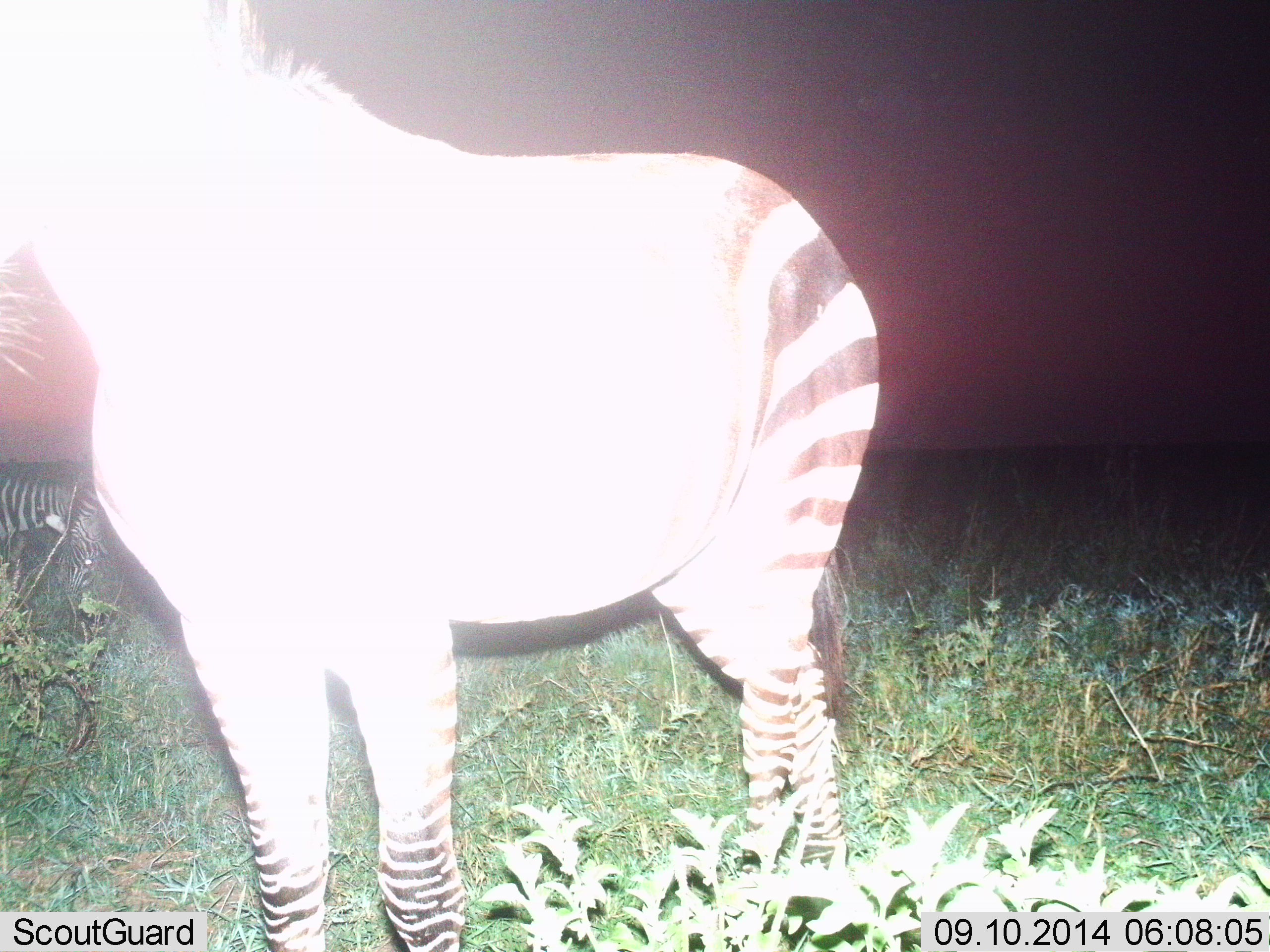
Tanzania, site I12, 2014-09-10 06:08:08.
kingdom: Animalia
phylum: Chordata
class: Mammalia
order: Perissodactyla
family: Equidae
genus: Equus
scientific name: Equus quagga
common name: plains zebra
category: zebra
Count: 2.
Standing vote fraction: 100%.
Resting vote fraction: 0%.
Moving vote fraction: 0%.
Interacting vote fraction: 0%.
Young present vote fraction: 0%.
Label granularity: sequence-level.